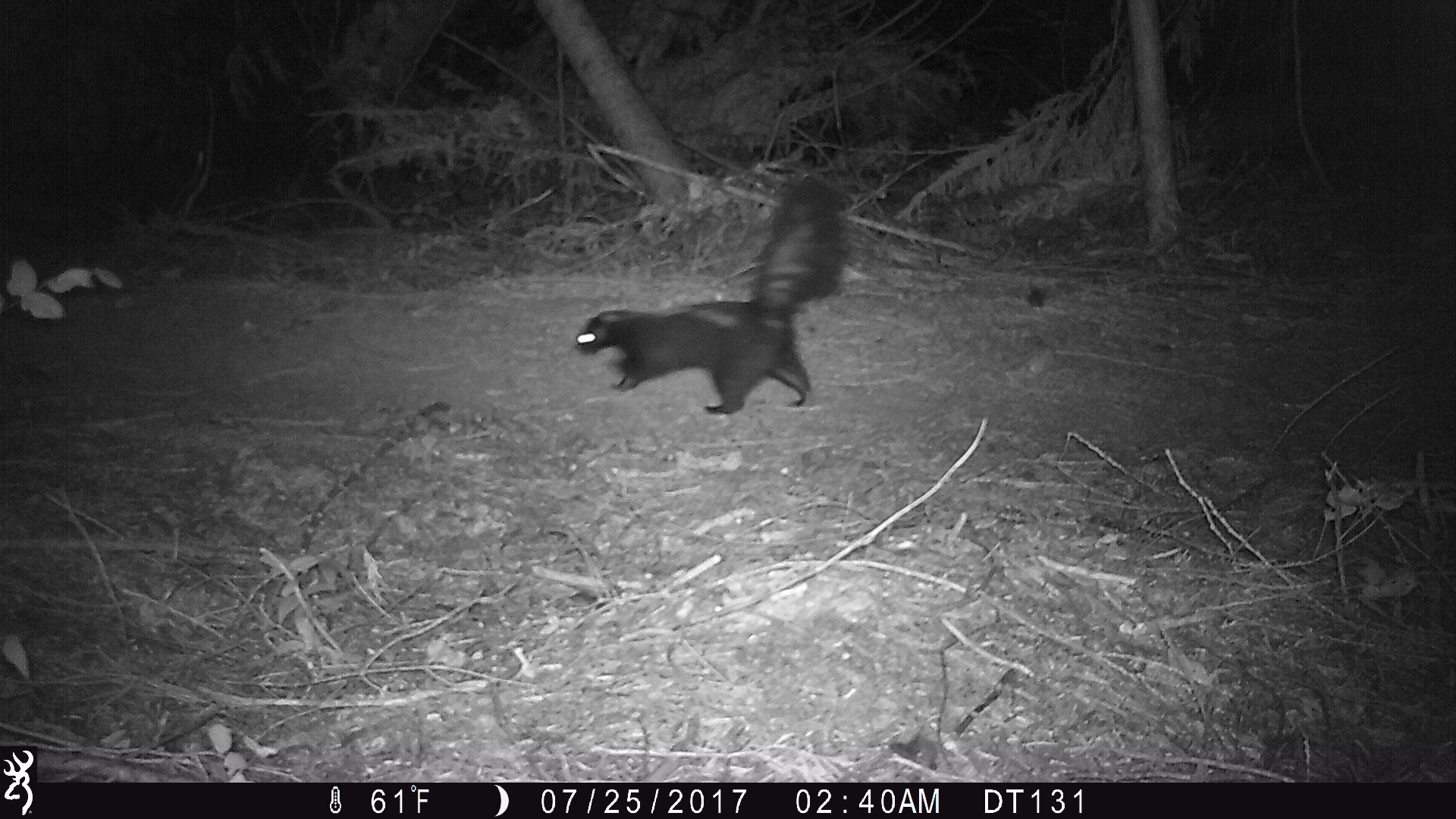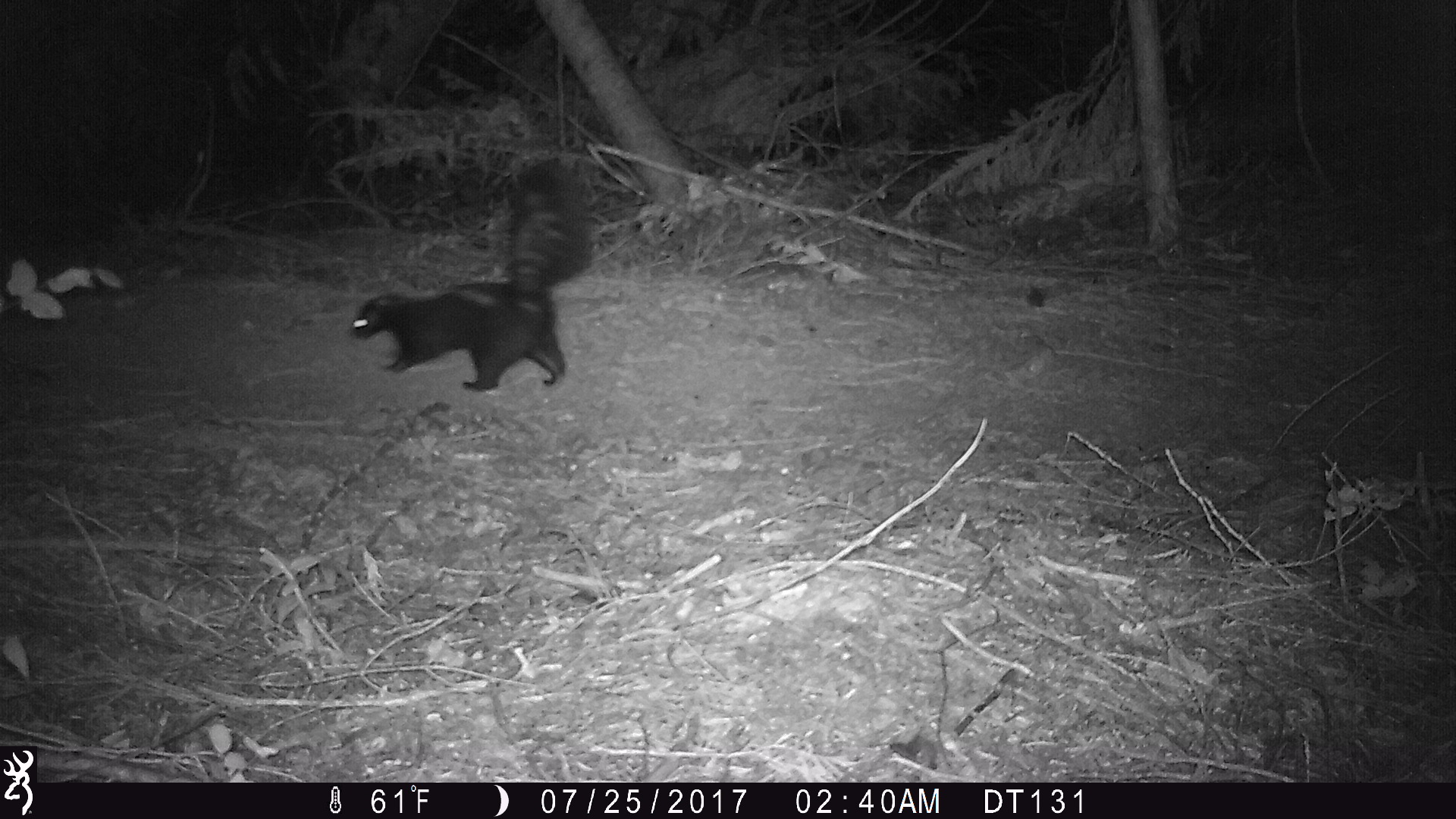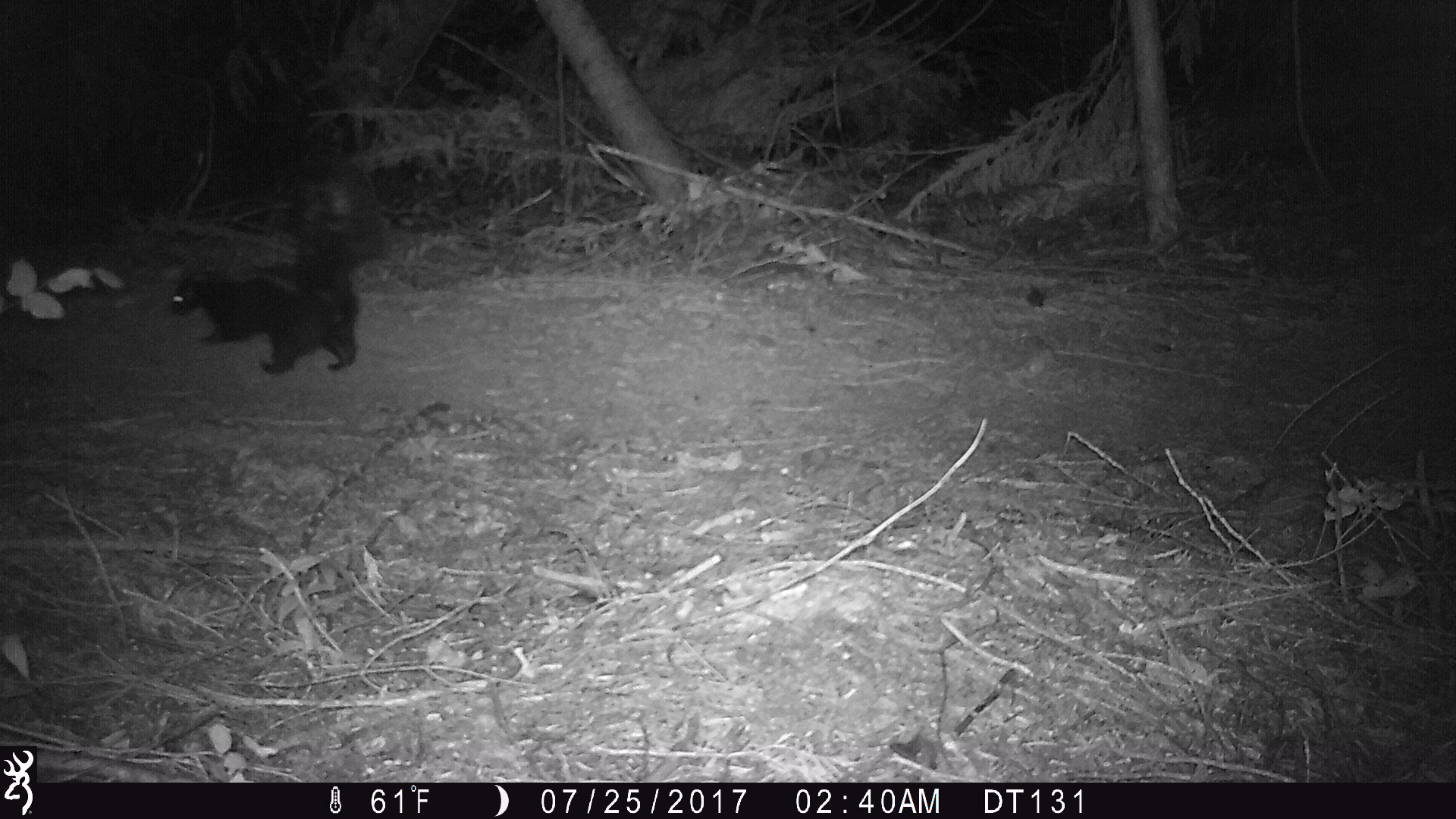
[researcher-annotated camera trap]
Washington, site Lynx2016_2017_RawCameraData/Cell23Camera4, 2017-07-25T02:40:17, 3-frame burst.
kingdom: Animalia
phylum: Chordata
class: Mammalia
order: Carnivora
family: Mephitidae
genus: Mephitis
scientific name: Mephitis mephitis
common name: striped skunk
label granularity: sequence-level